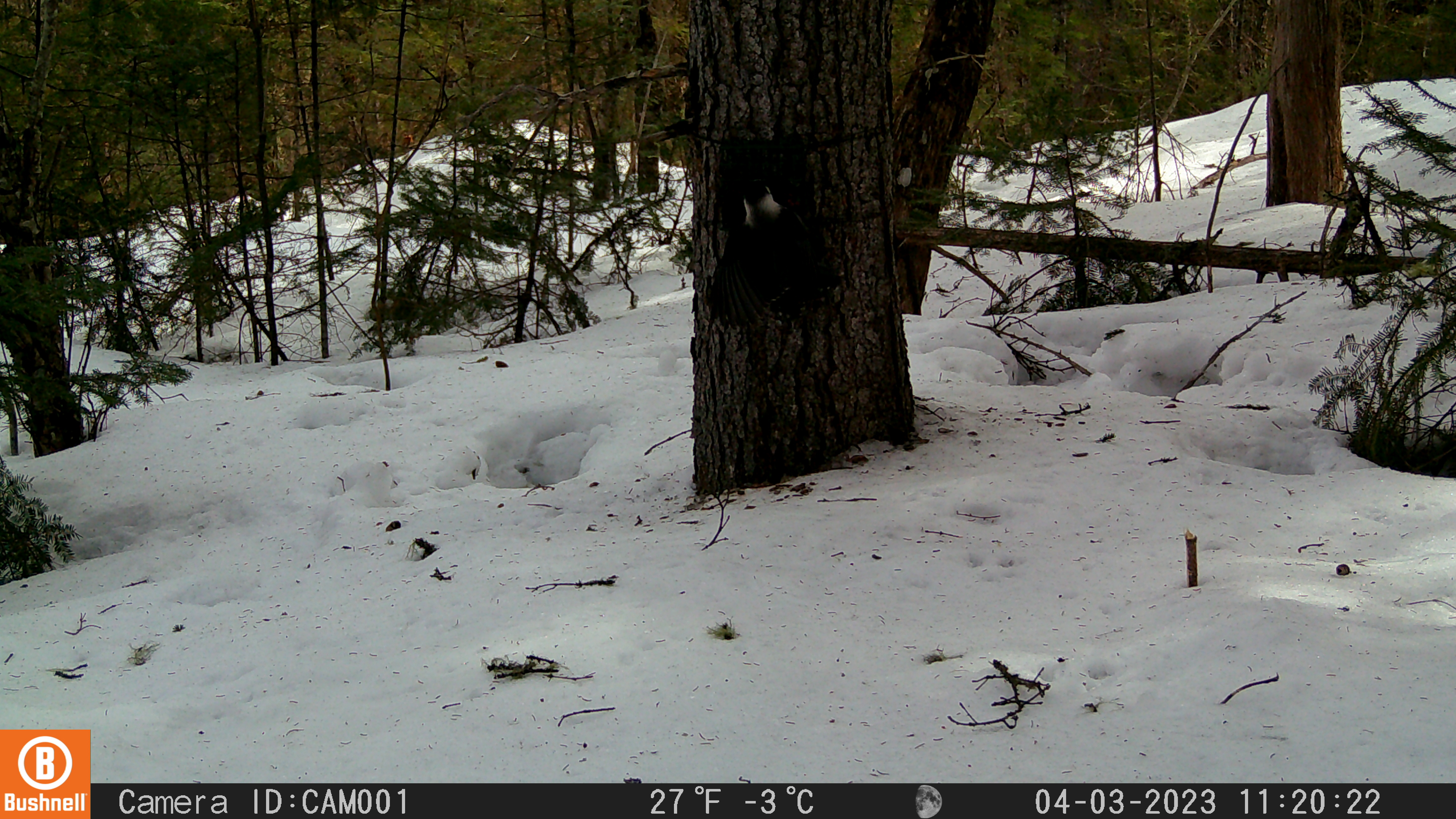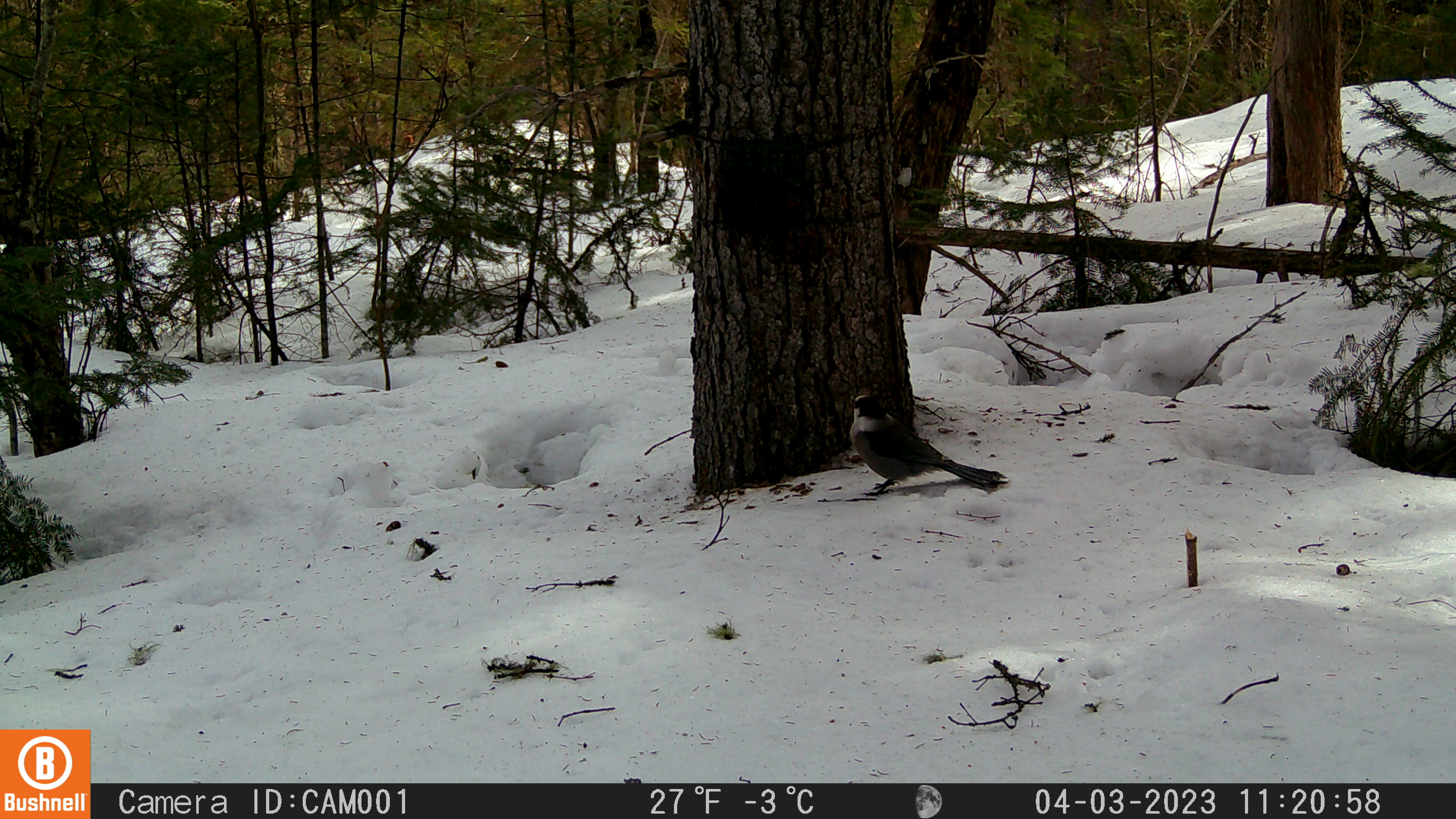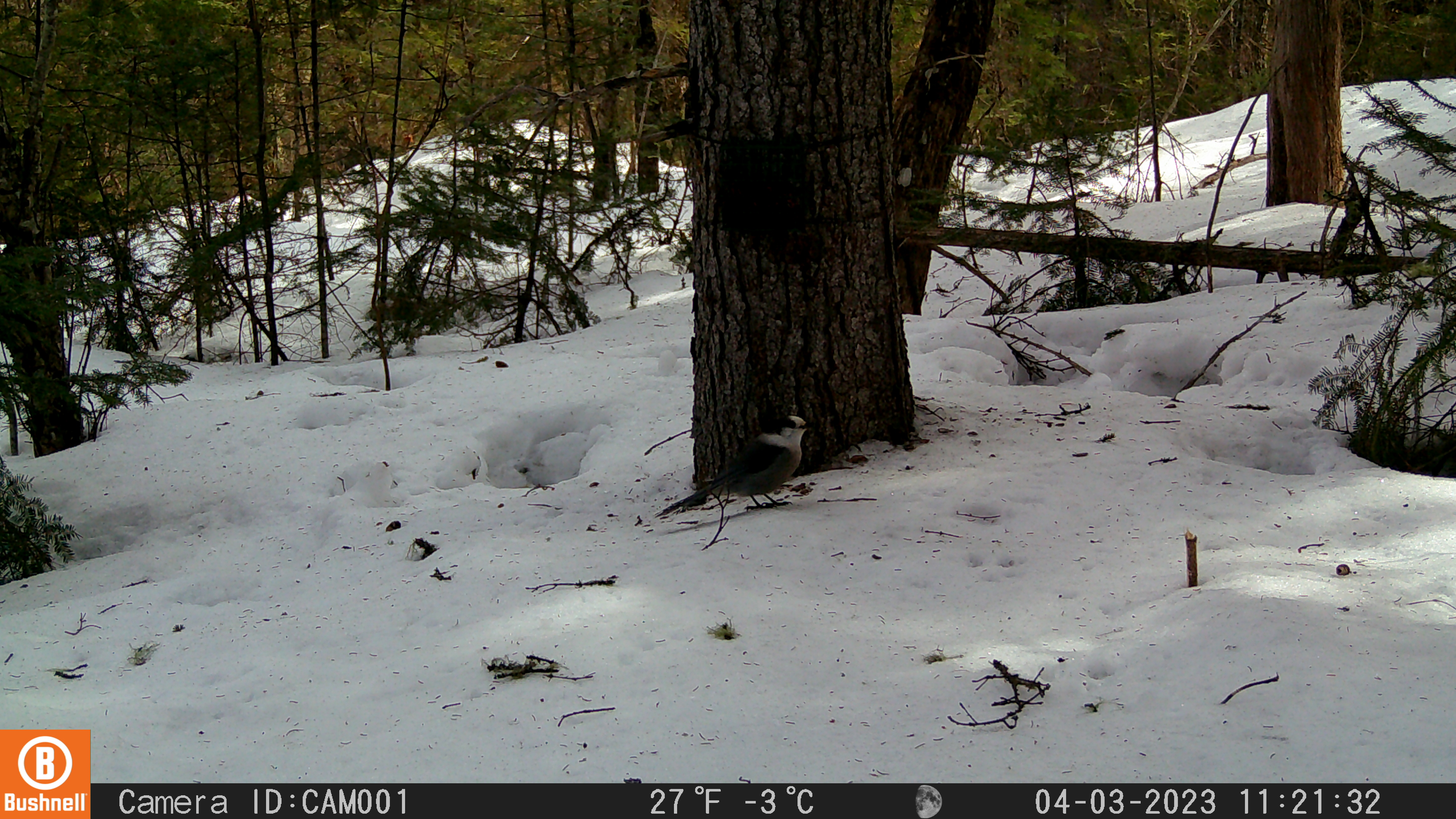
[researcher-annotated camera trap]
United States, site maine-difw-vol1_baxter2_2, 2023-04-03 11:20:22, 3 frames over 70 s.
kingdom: Animalia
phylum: Chordata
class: Aves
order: Passeriformes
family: Corvidae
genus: Perisoreus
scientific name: Perisoreus canadensis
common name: canada jay